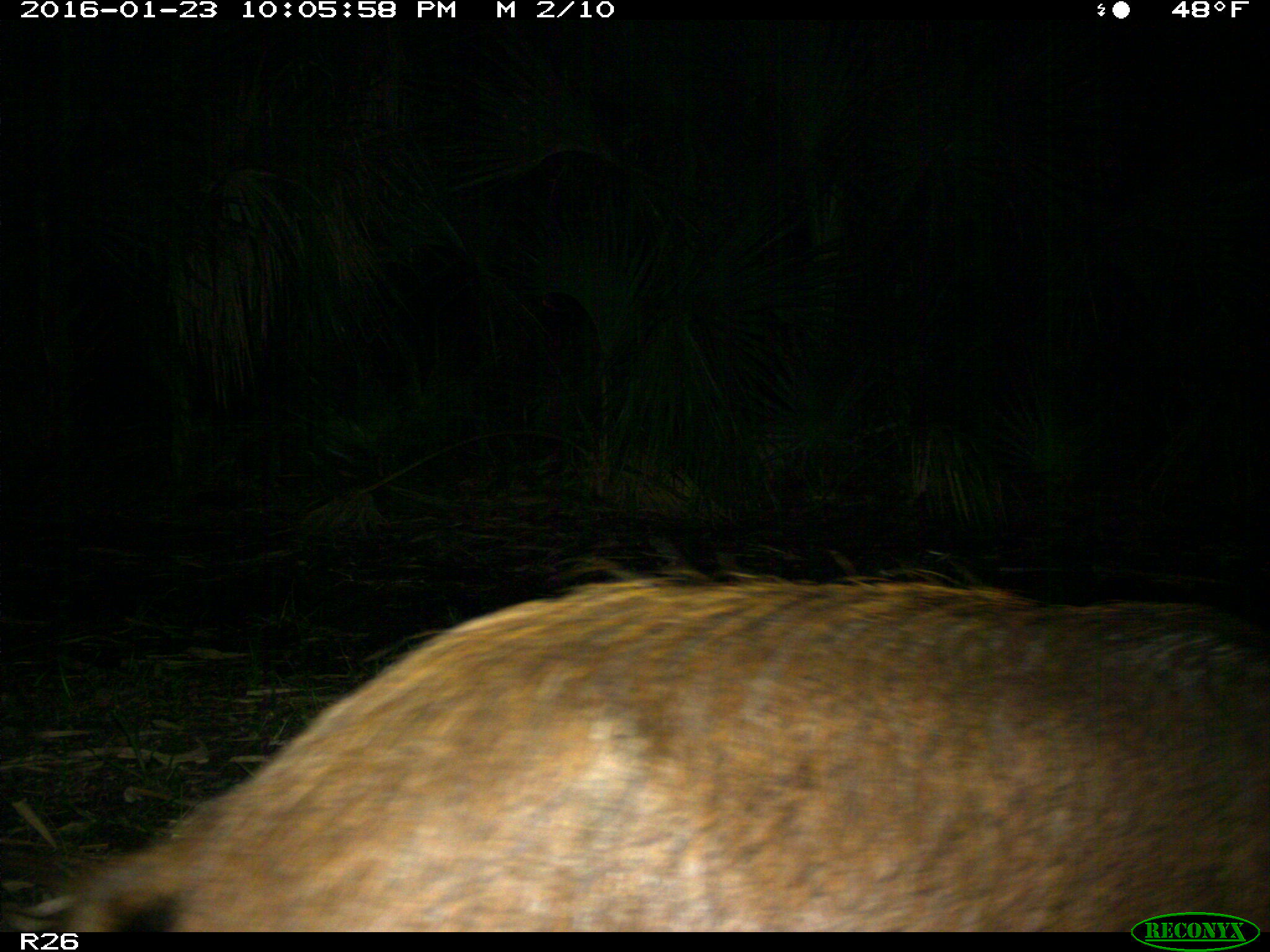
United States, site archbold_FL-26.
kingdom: Animalia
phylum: Chordata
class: Mammalia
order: Artiodactyla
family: Suidae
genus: Sus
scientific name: Sus scrofa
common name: wild boar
Sus scrofa (wild boar).